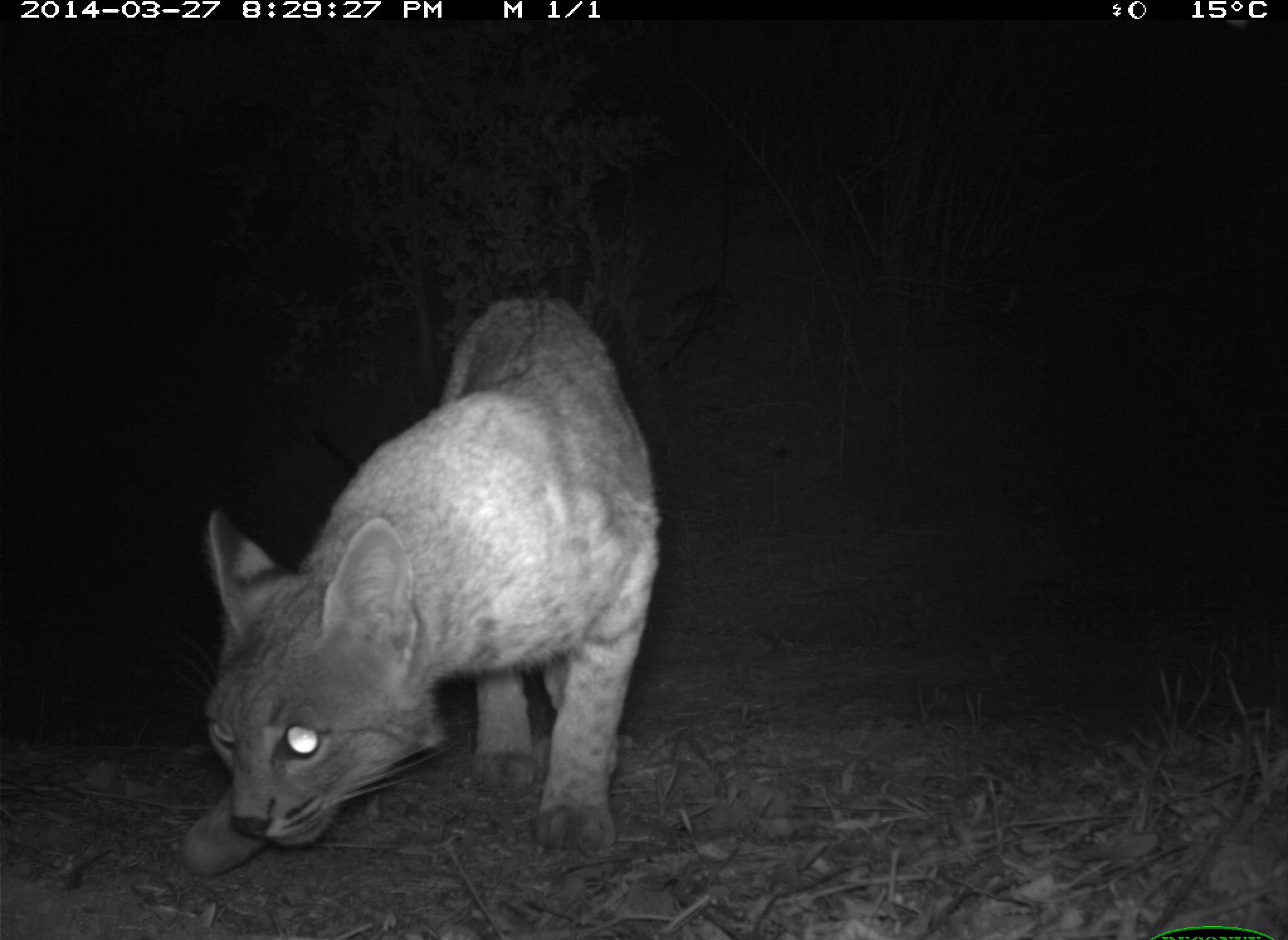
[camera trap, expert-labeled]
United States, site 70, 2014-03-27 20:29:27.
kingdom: Animalia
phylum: Chordata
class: Mammalia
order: Carnivora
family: Felidae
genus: Lynx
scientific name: Lynx rufus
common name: bobcat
Bobcat (Lynx rufus).